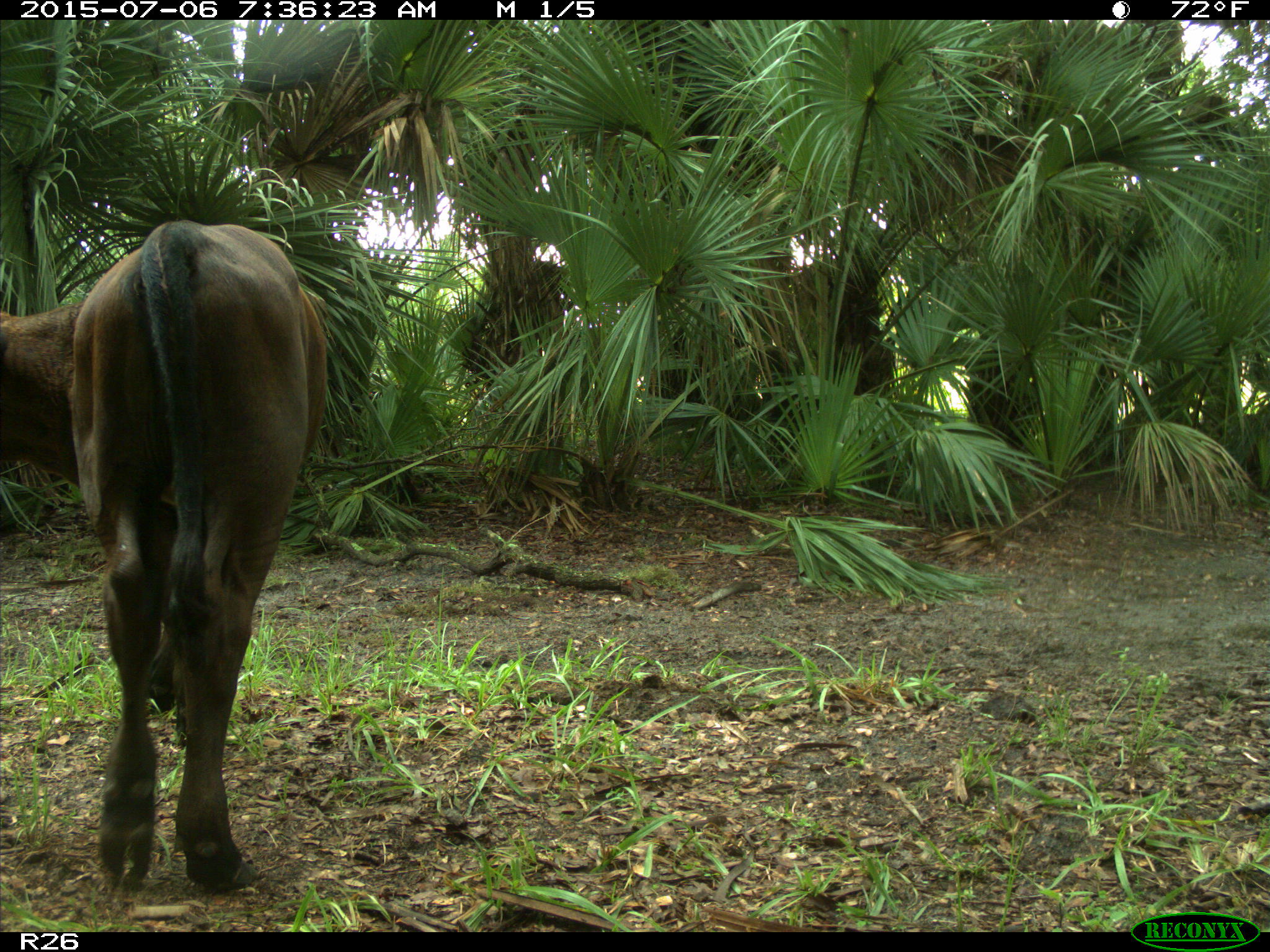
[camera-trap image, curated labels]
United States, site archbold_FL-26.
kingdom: Animalia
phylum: Chordata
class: Mammalia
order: Artiodactyla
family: Bovidae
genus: Bos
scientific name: Bos taurus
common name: domestic cow